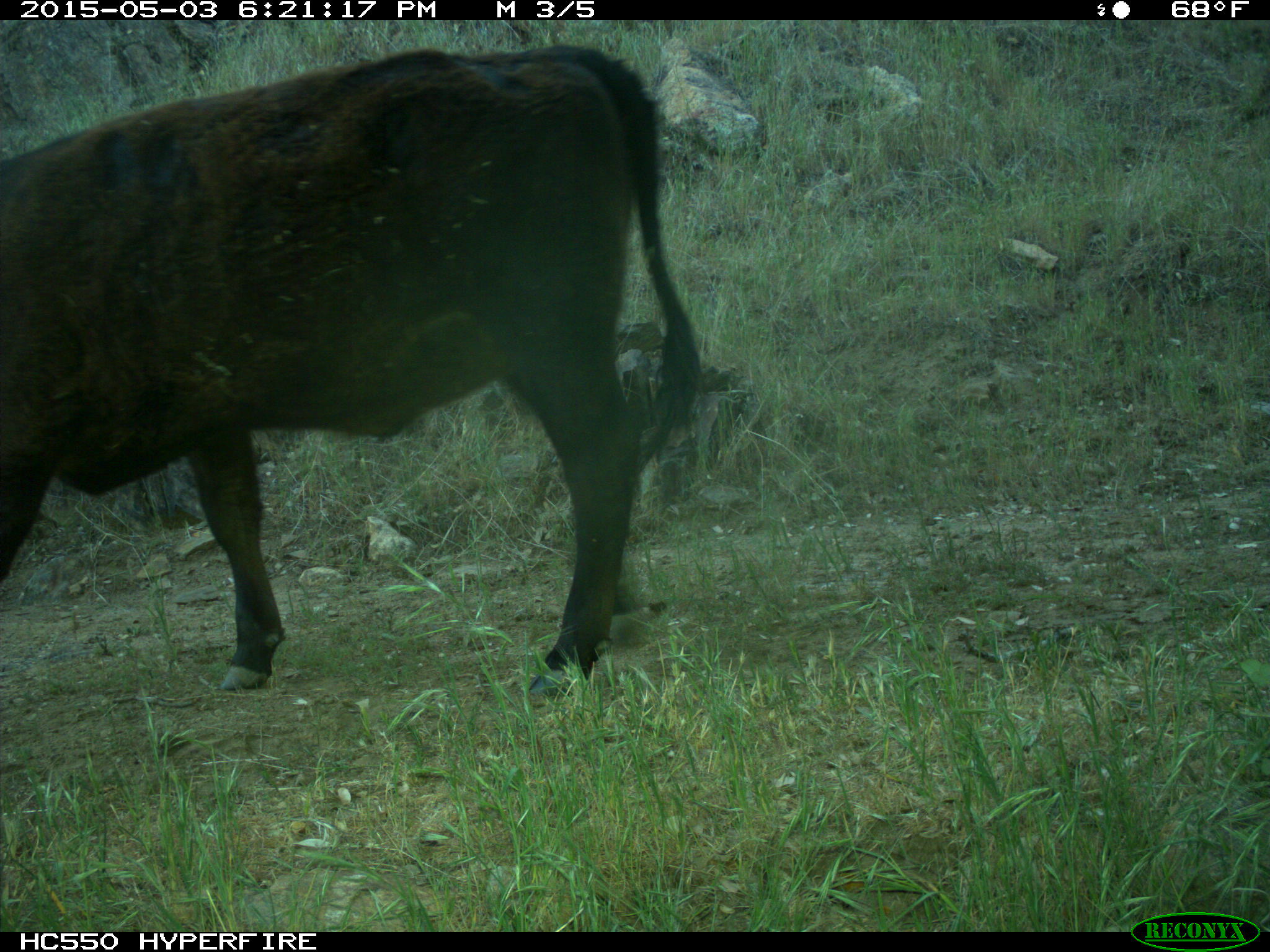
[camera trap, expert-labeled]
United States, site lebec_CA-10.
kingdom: Animalia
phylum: Chordata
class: Mammalia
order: Artiodactyla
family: Bovidae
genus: Bos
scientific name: Bos taurus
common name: domestic cow